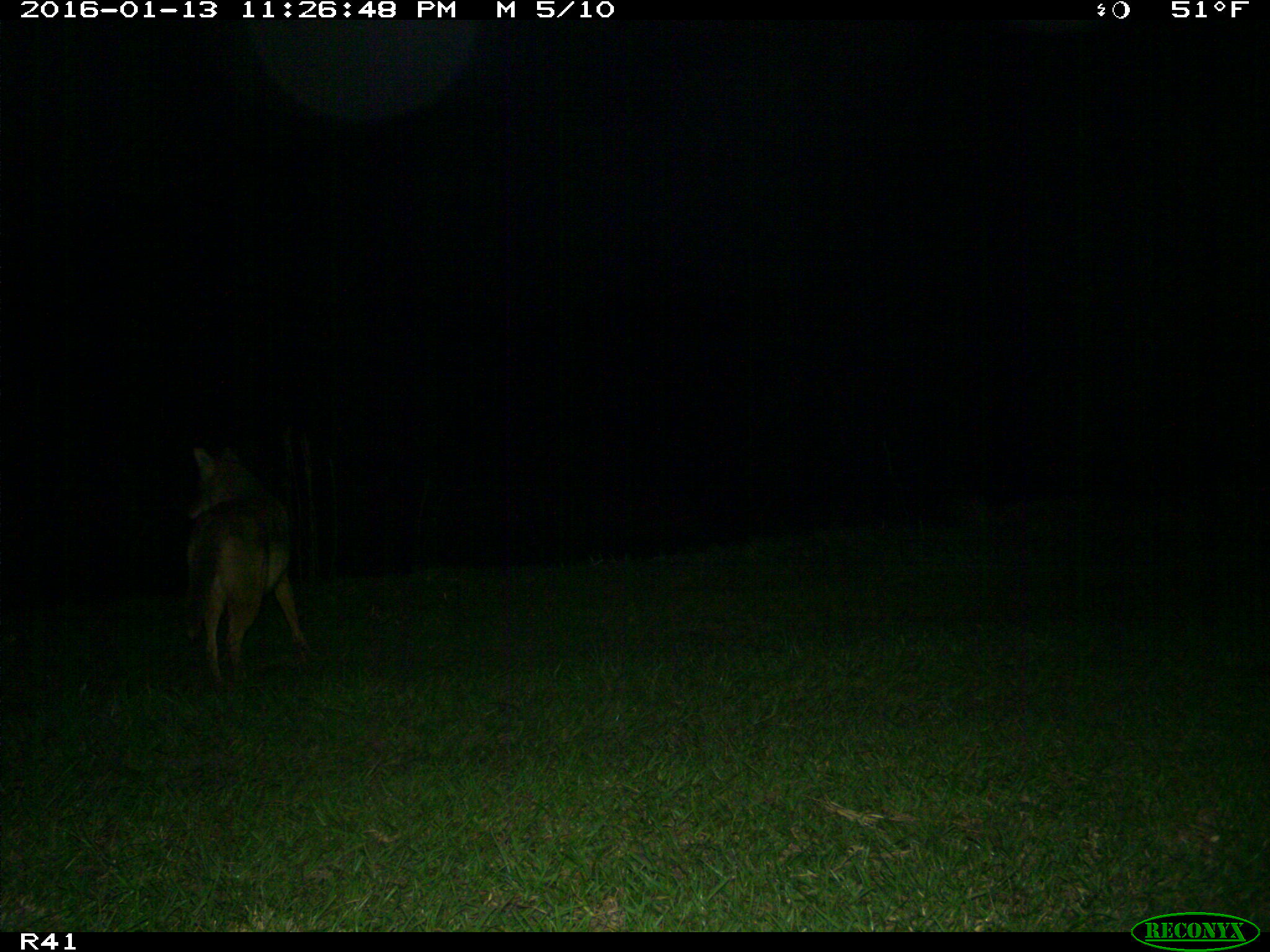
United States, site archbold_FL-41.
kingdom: Animalia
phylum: Chordata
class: Mammalia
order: Carnivora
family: Canidae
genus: Canis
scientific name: Canis latrans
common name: coyote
Canis latrans (coyote).